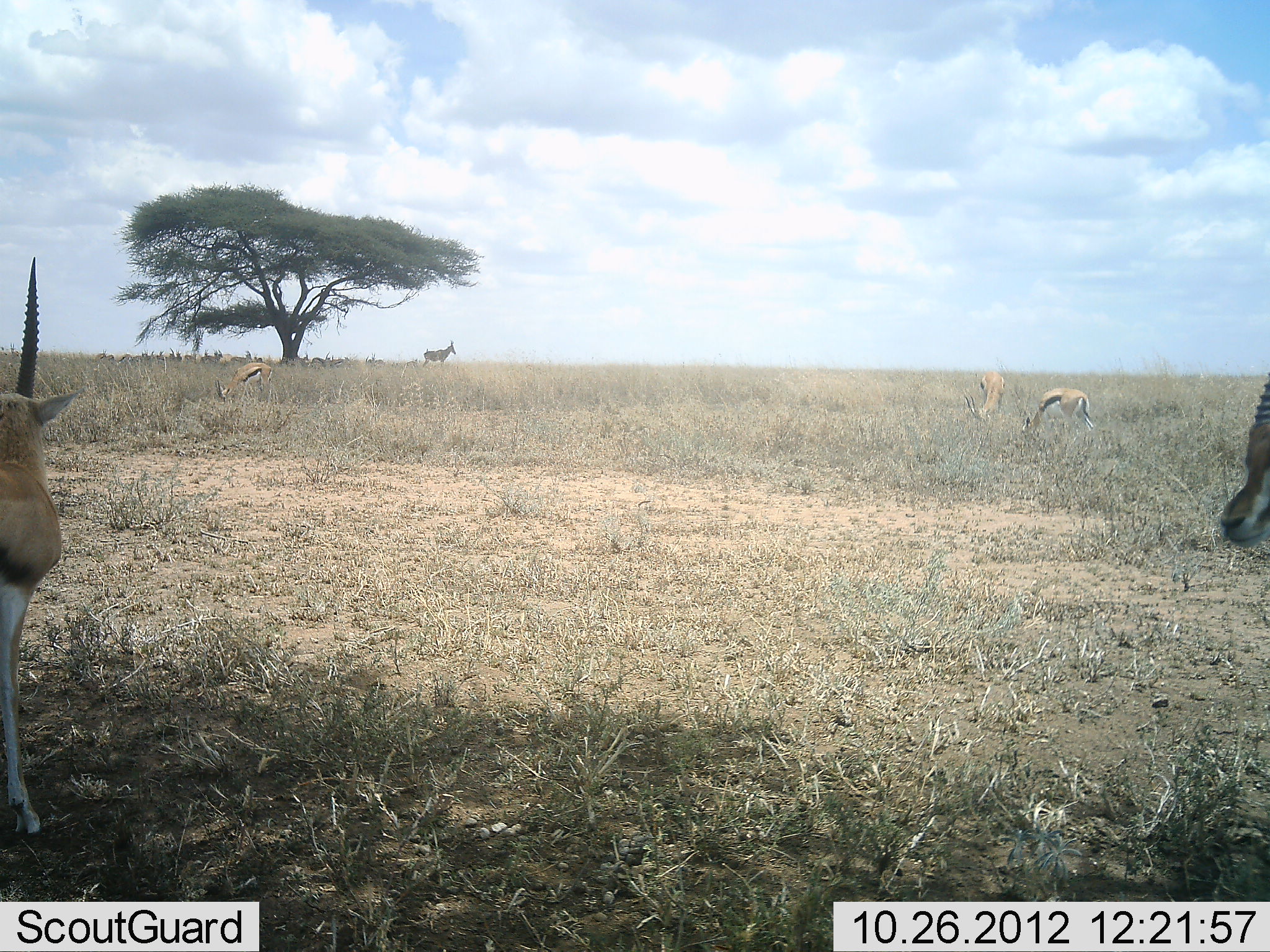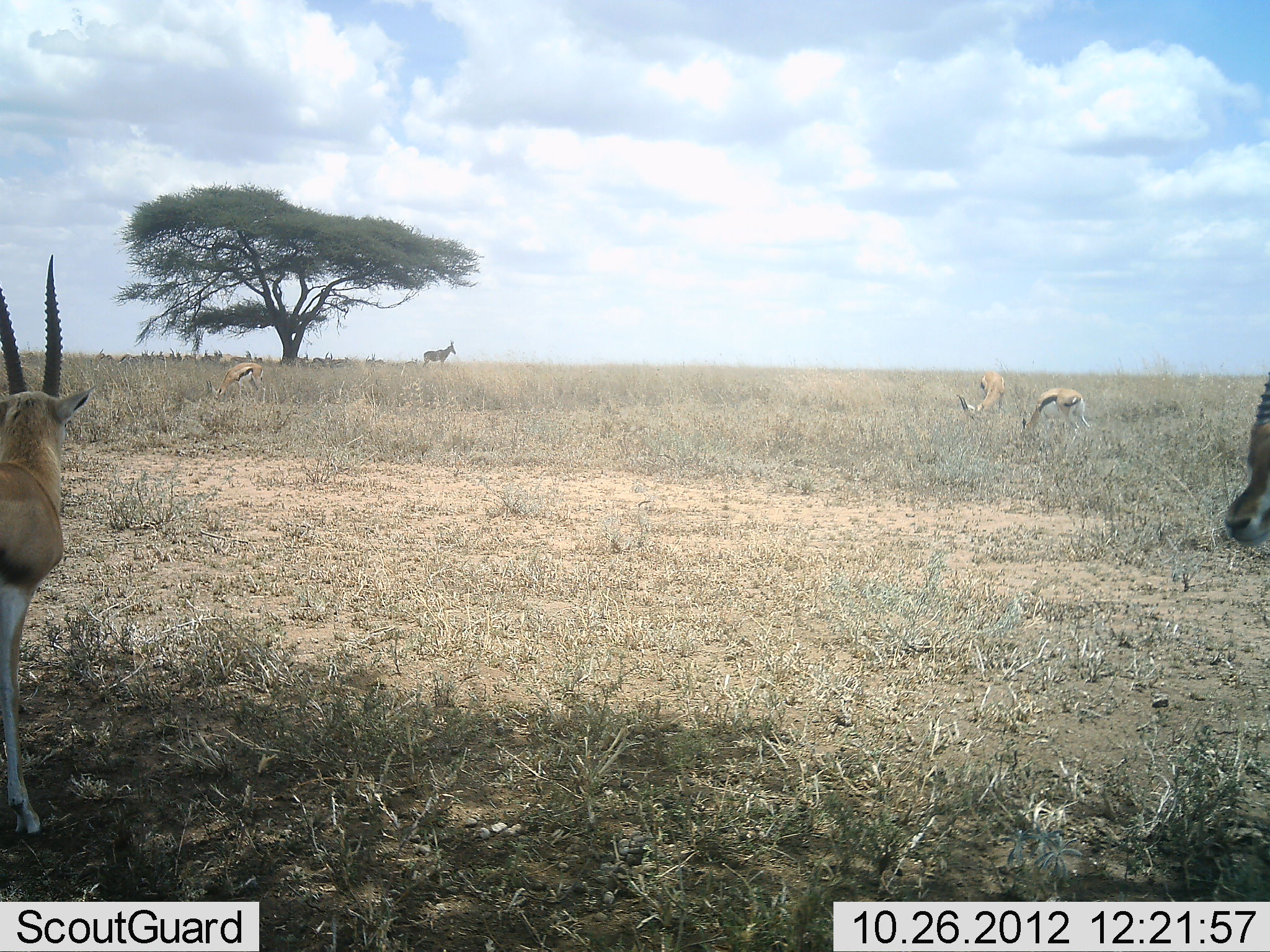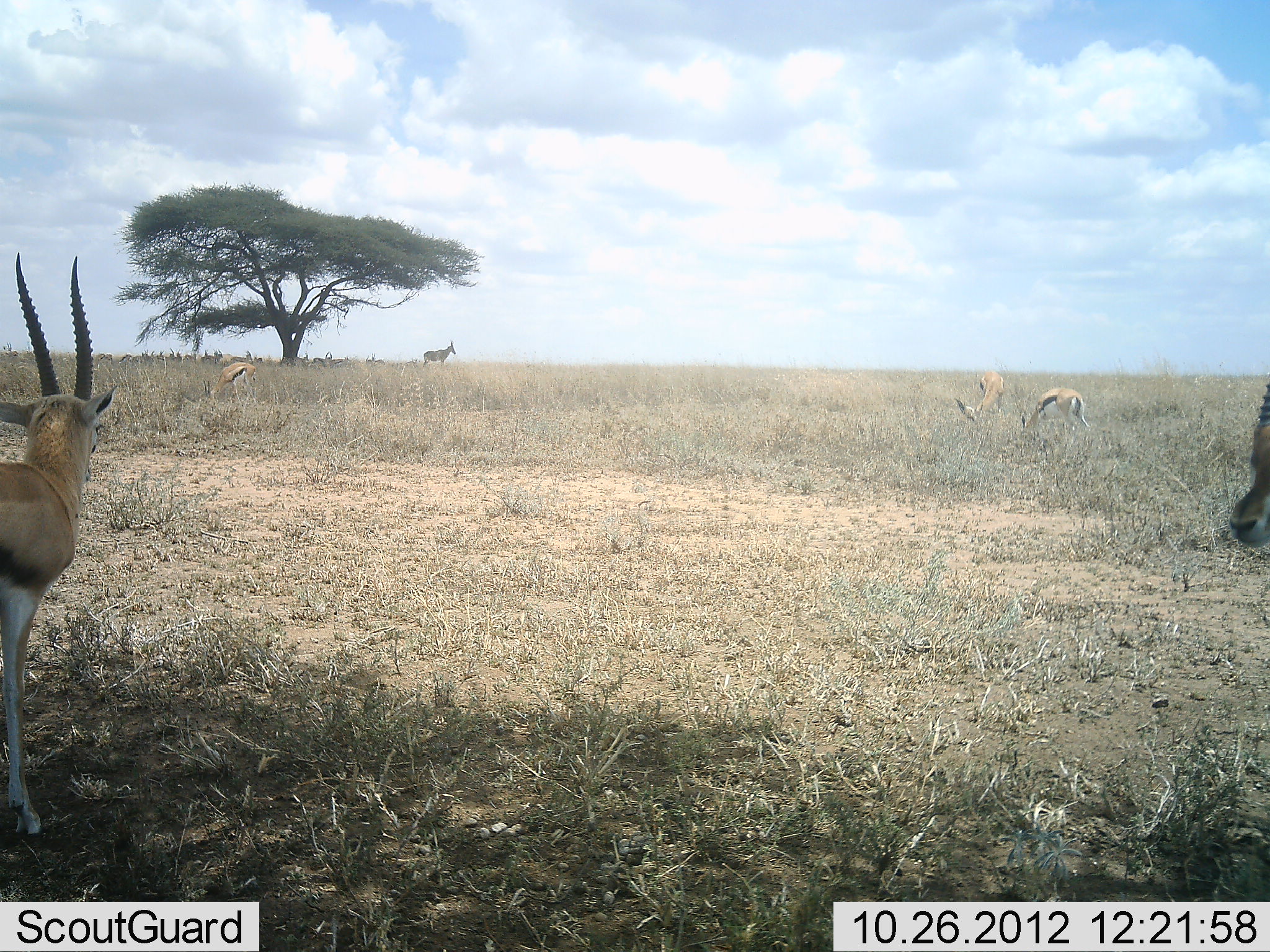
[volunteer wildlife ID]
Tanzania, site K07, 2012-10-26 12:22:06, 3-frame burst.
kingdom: Animalia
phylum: Chordata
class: Mammalia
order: Artiodactyla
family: Bovidae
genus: Eudorcas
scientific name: Eudorcas thomsonii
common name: thomson's gazelle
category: gazellethomsons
Gazellethomsons (thomson's gazelle) (Eudorcas thomsonii), count 5. Behavior (volunteer vote fractions): standing 88%, resting 12%, moving 31%, interacting 0%. Young present (vote fraction): 0%. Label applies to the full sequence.